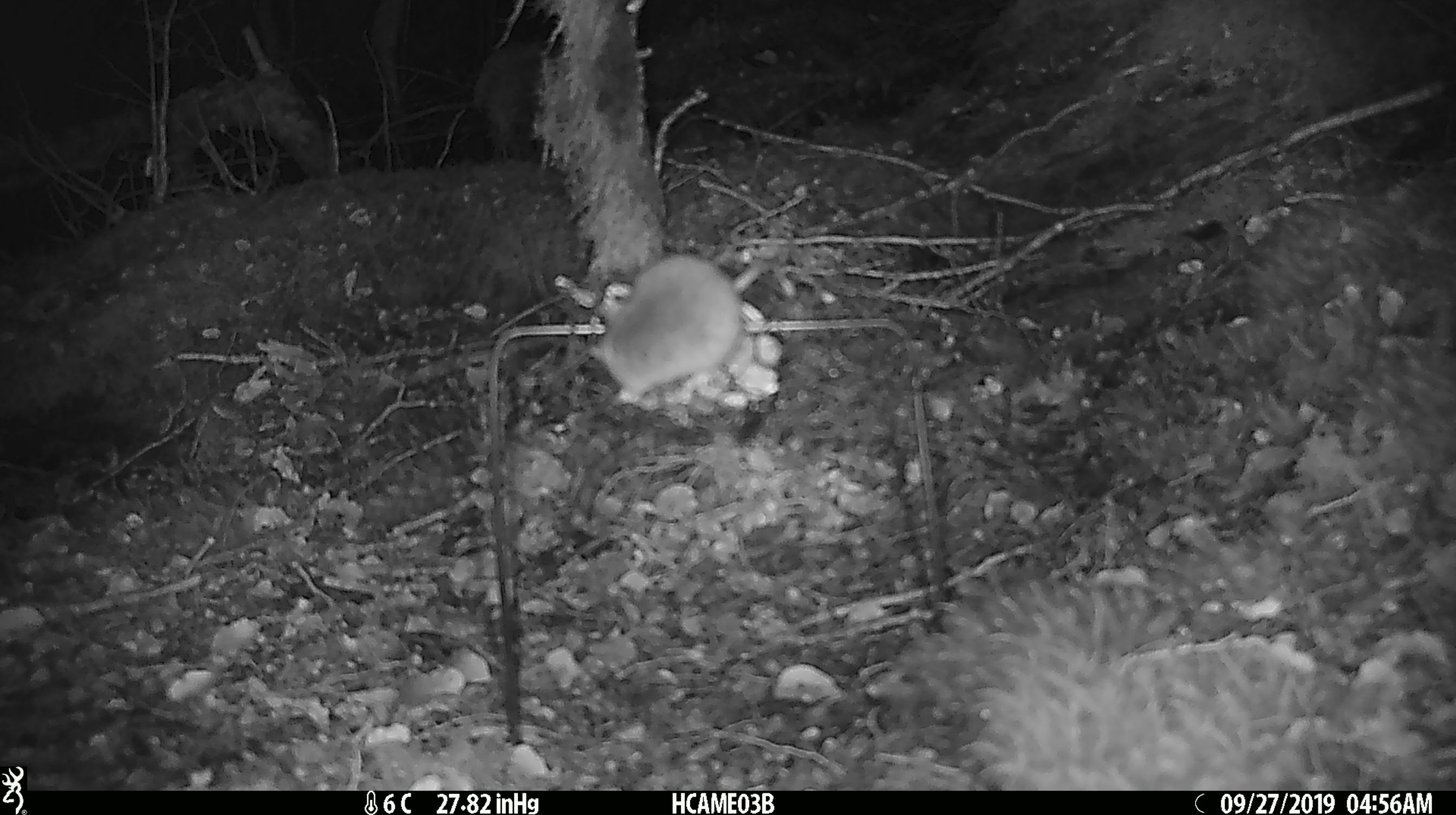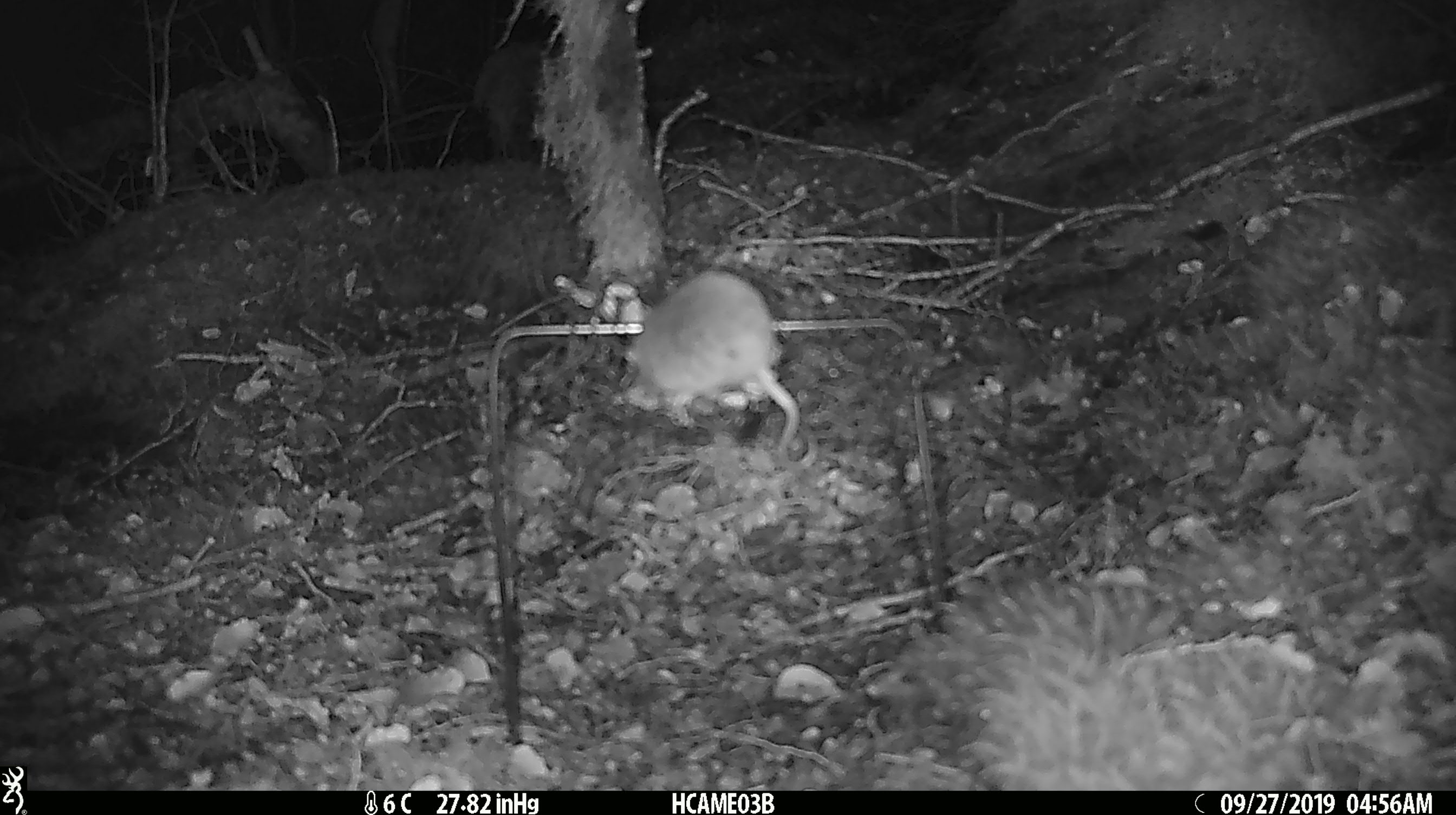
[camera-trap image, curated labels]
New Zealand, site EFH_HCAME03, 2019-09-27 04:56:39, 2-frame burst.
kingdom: Animalia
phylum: Chordata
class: Mammalia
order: Rodentia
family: Muridae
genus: Mus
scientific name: Mus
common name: mouse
Mouse (Mus).